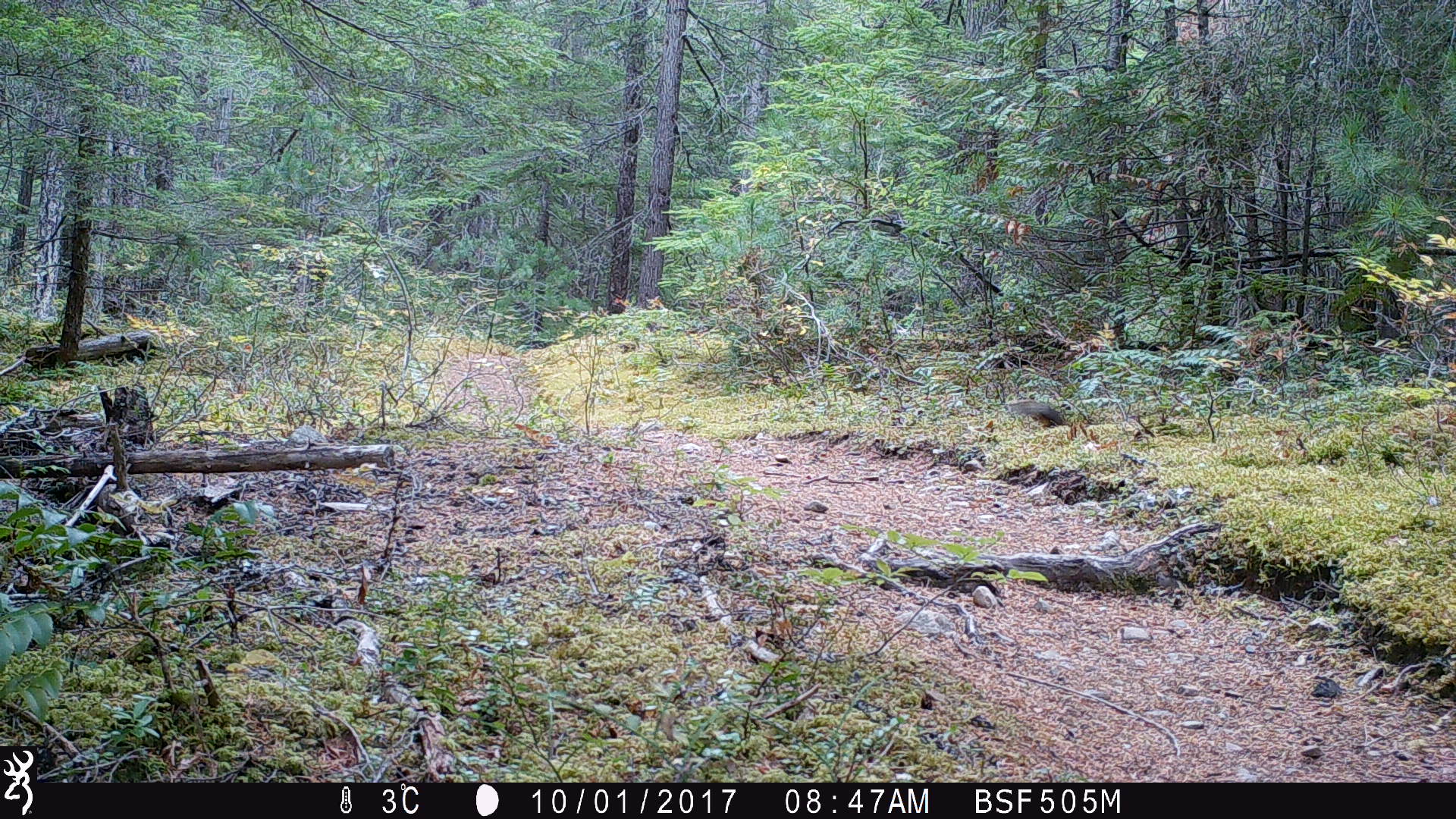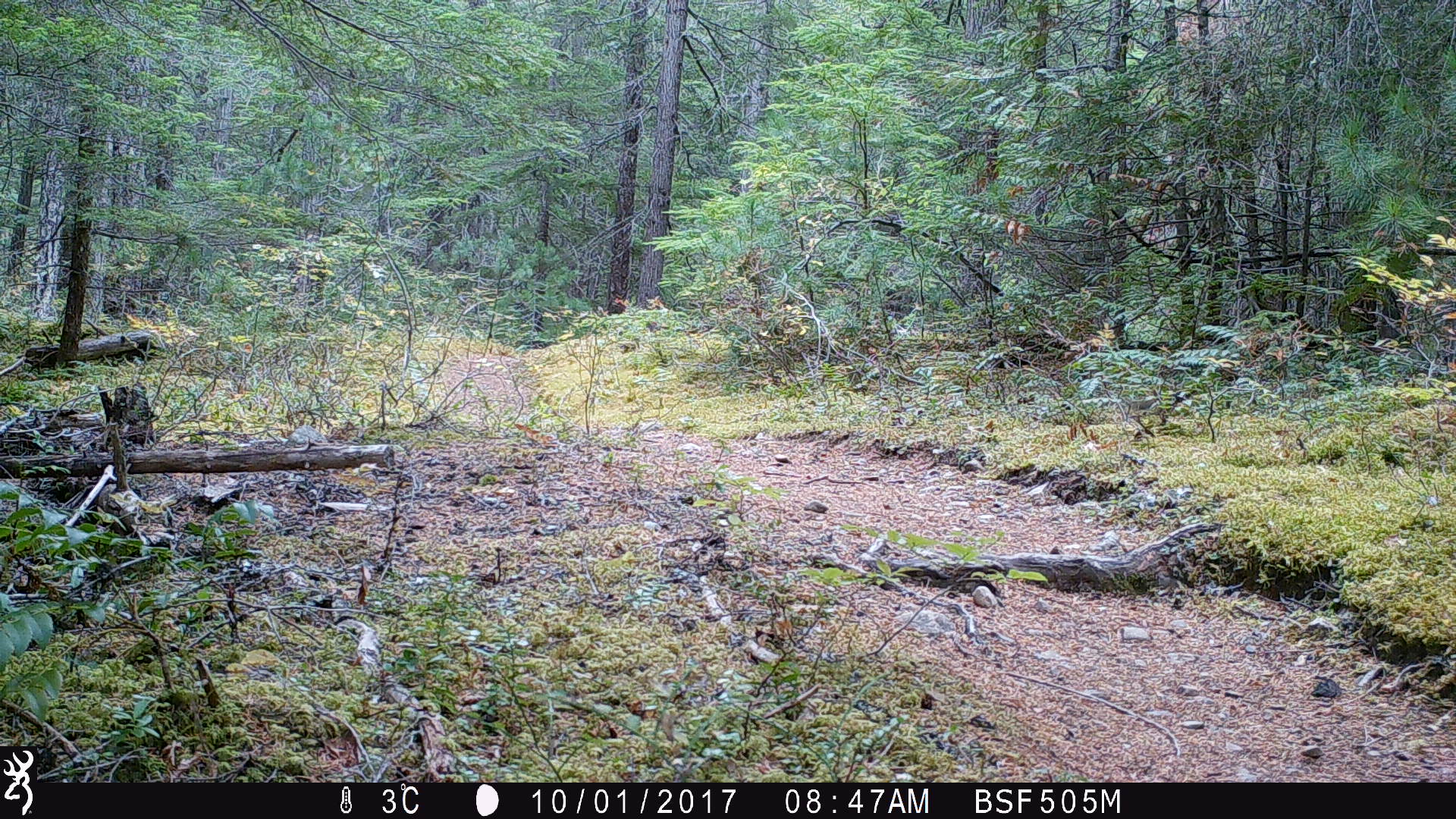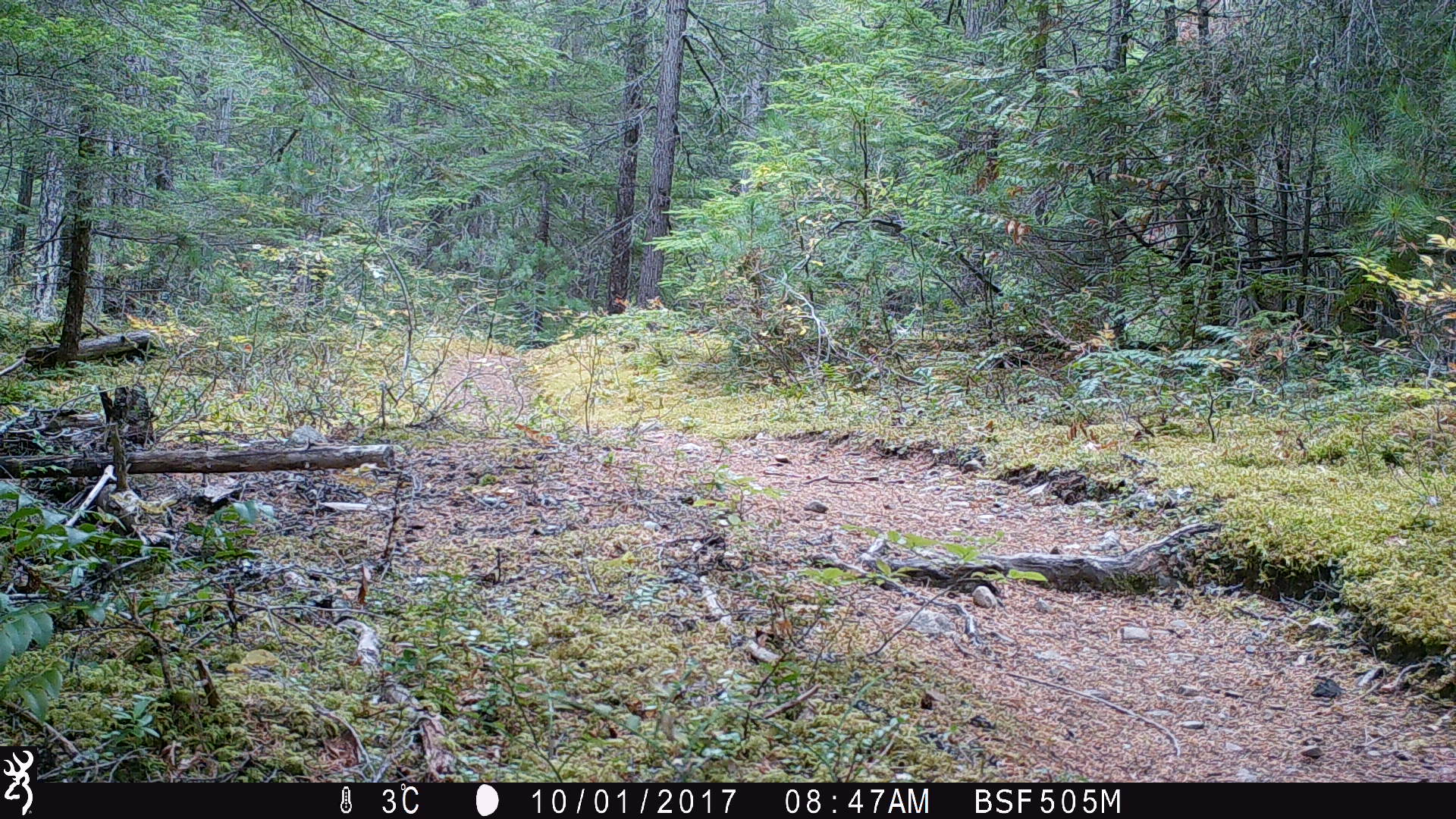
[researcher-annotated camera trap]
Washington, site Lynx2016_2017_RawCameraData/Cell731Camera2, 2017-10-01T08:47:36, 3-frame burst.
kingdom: Animalia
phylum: Chordata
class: Mammalia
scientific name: Mammalia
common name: small mammal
Small mammal (Mammalia). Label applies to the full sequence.